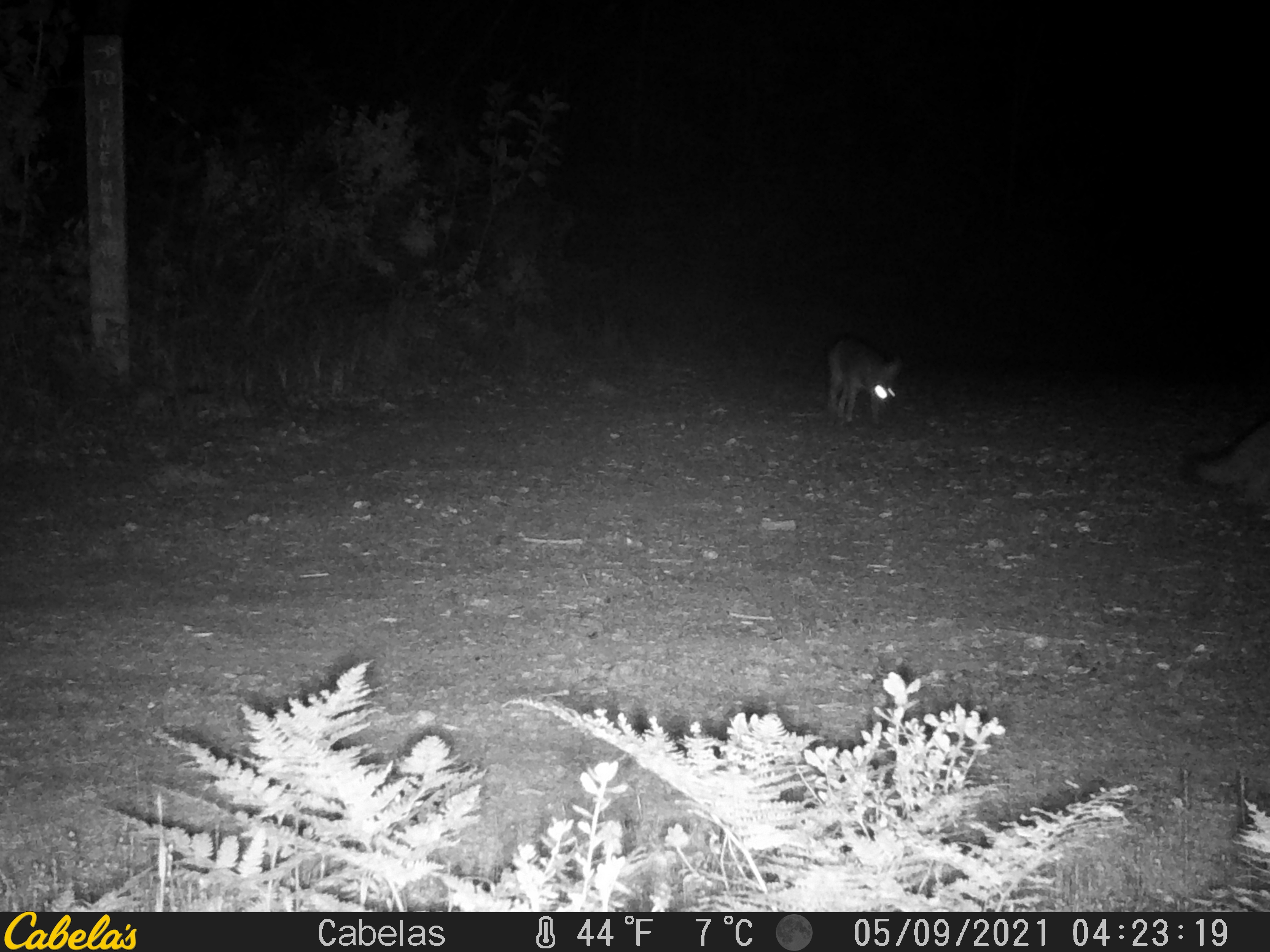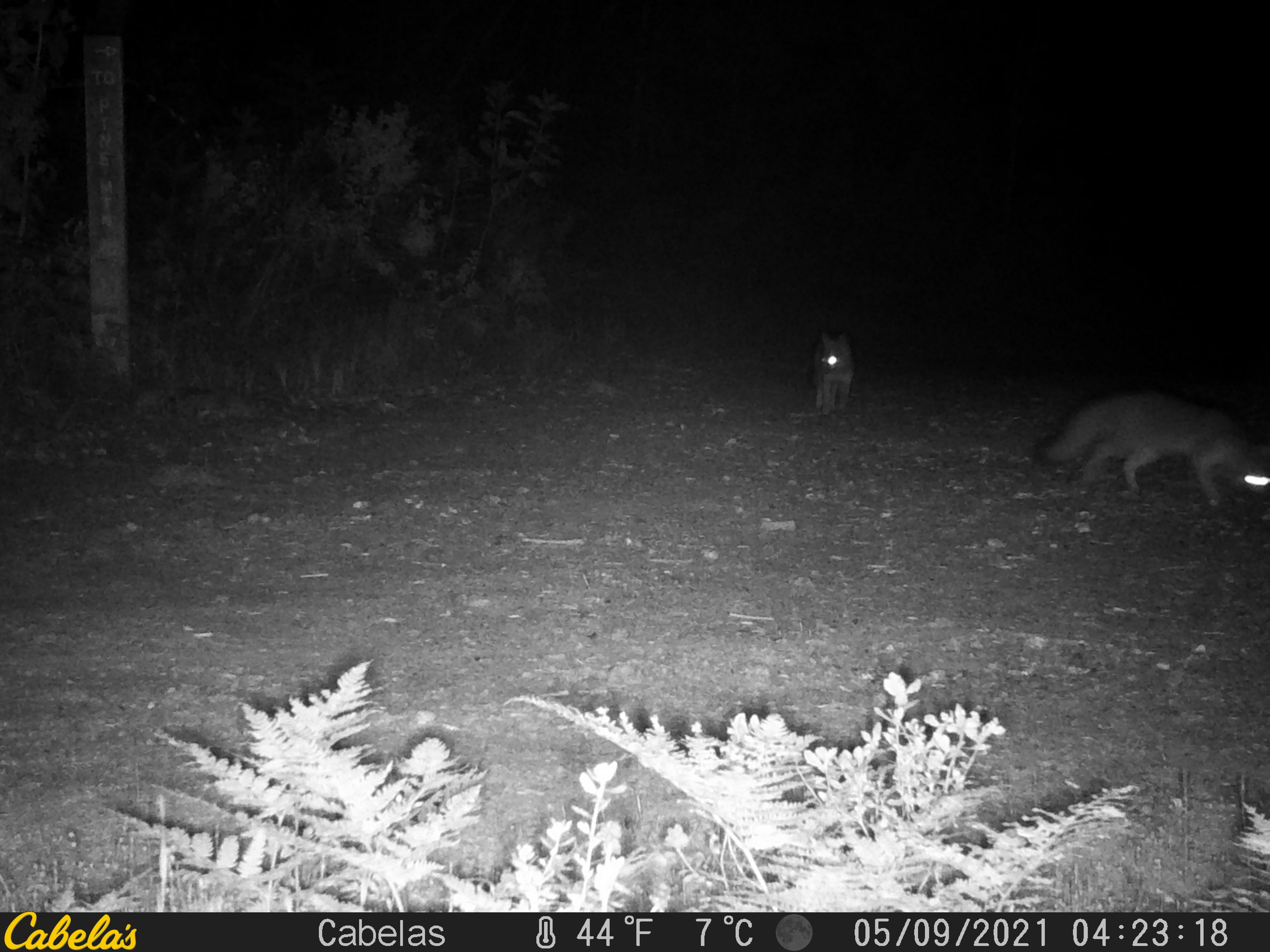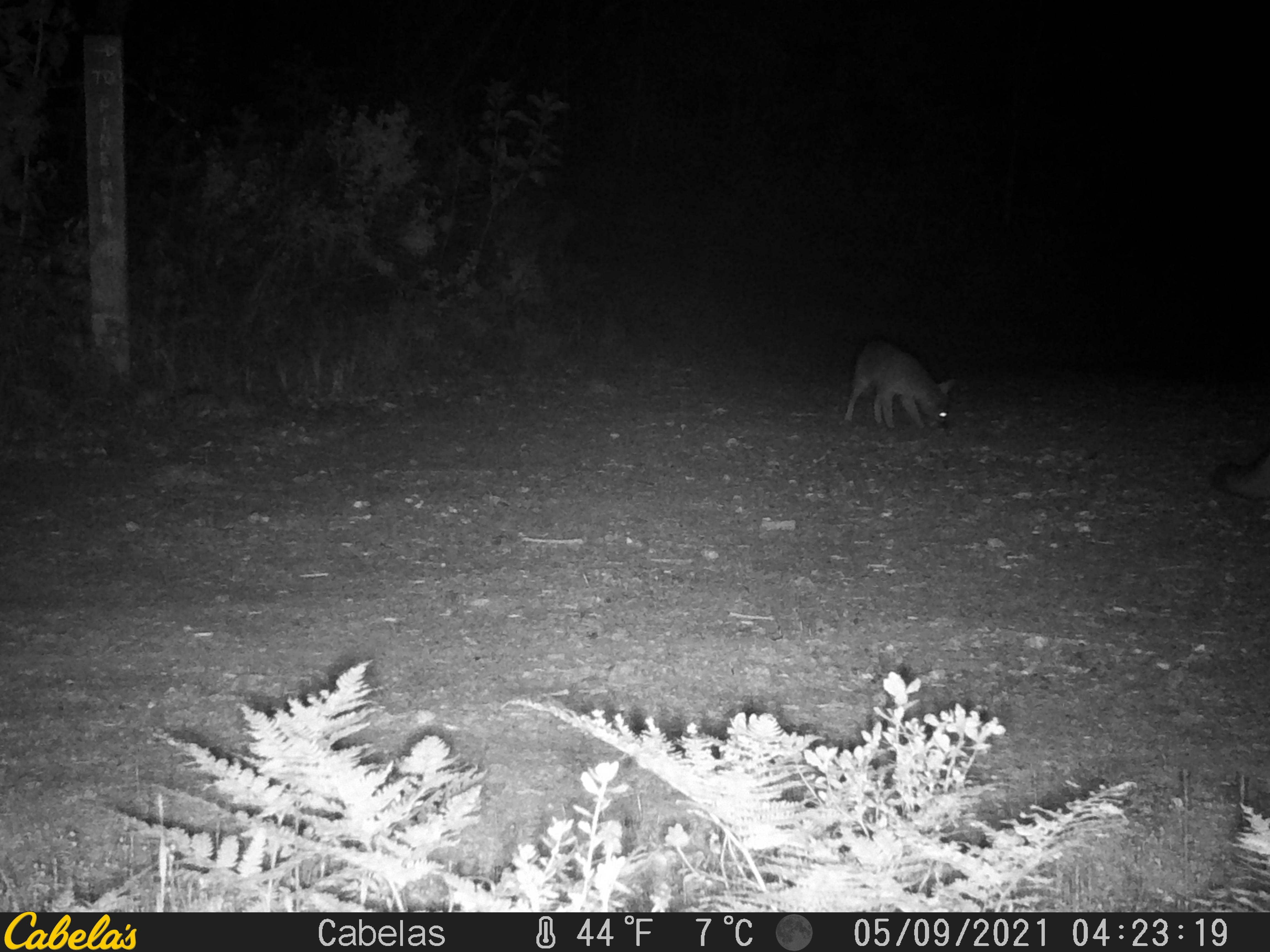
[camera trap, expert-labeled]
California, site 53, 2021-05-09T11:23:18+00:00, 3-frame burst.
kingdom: Animalia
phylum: Chordata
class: Mammalia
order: Carnivora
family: Canidae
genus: Urocyon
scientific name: Urocyon cinereoargenteus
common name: gray fox